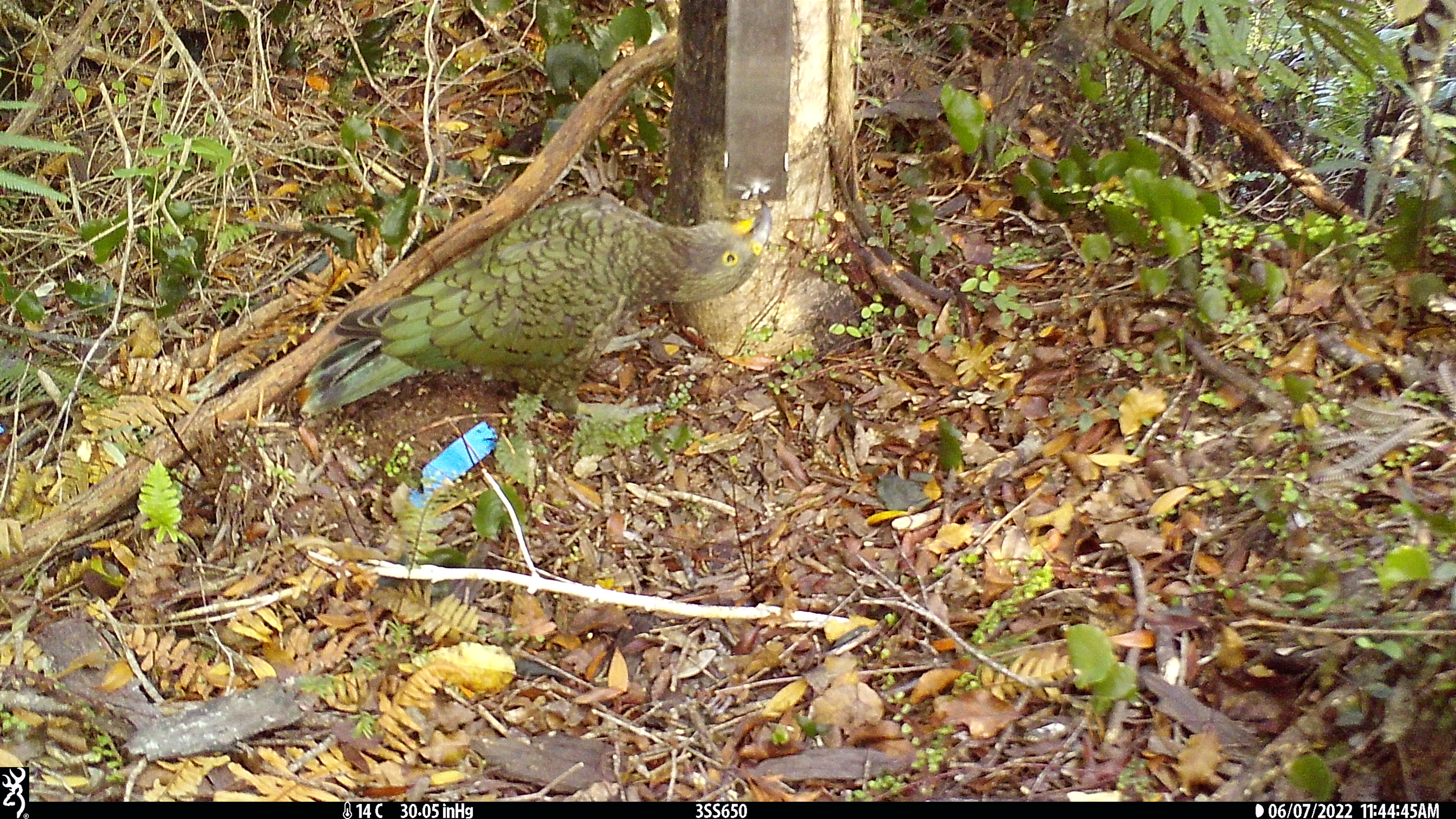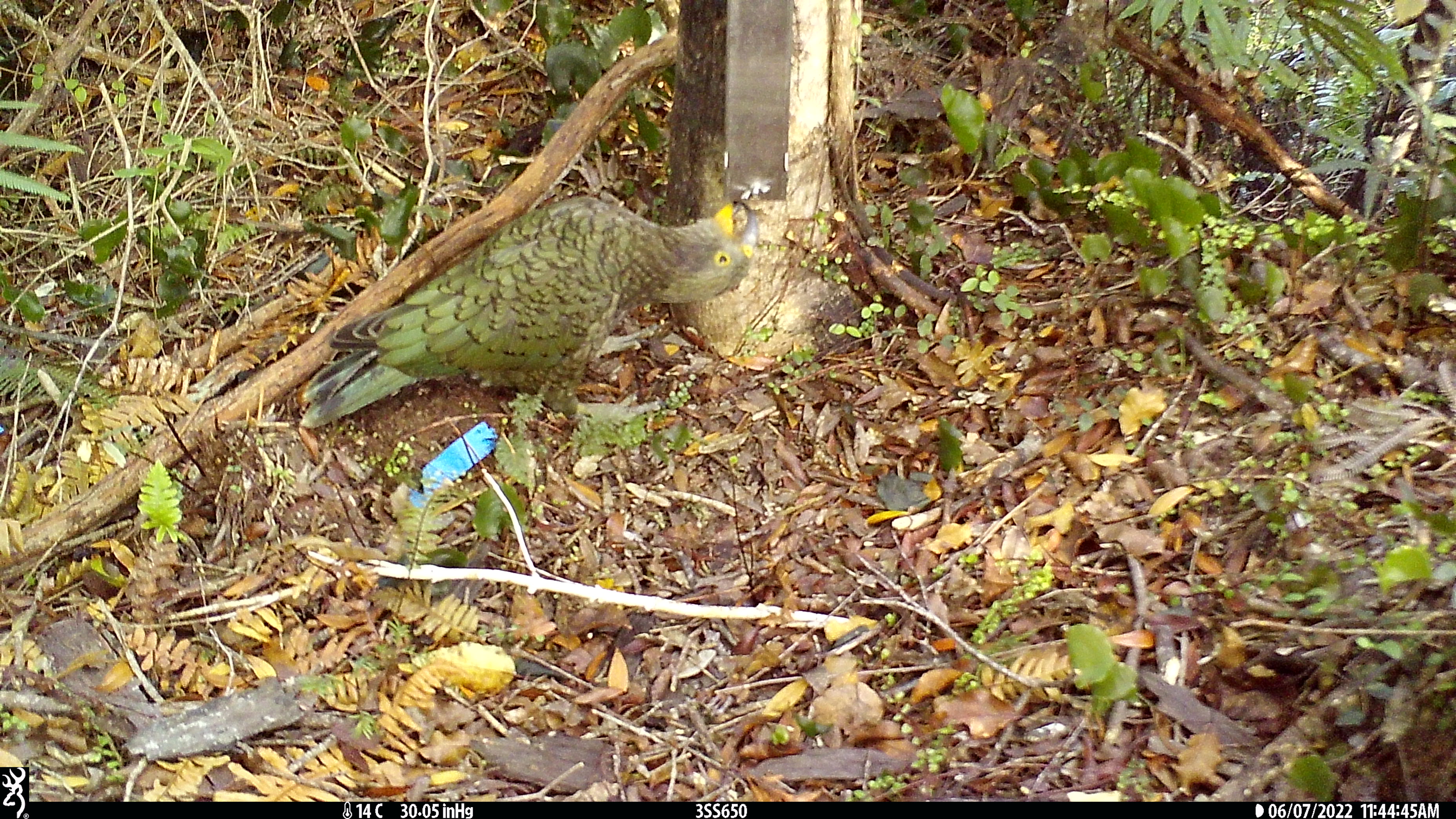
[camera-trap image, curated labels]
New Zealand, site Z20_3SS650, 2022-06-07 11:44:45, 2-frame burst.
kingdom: Animalia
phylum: Chordata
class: Aves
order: Psittaciformes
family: Strigopidae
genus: Nestor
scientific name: Nestor notabilis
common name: kea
Kea (Nestor notabilis).